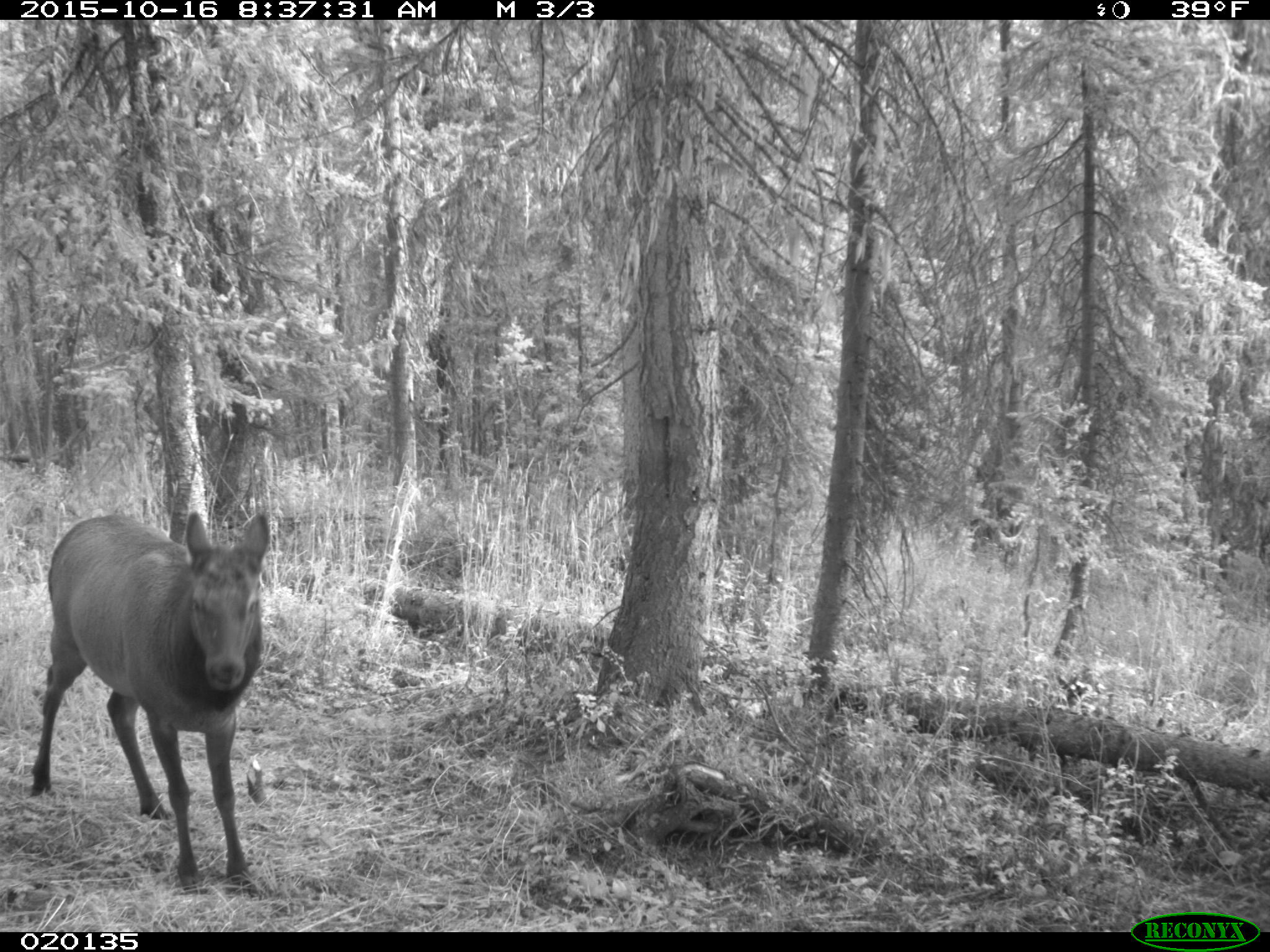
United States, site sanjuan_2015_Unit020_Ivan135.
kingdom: Animalia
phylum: Chordata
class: Mammalia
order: Artiodactyla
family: Cervidae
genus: Cervus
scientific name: Cervus elaphus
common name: red deer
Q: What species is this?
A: Cervus elaphus (red deer).